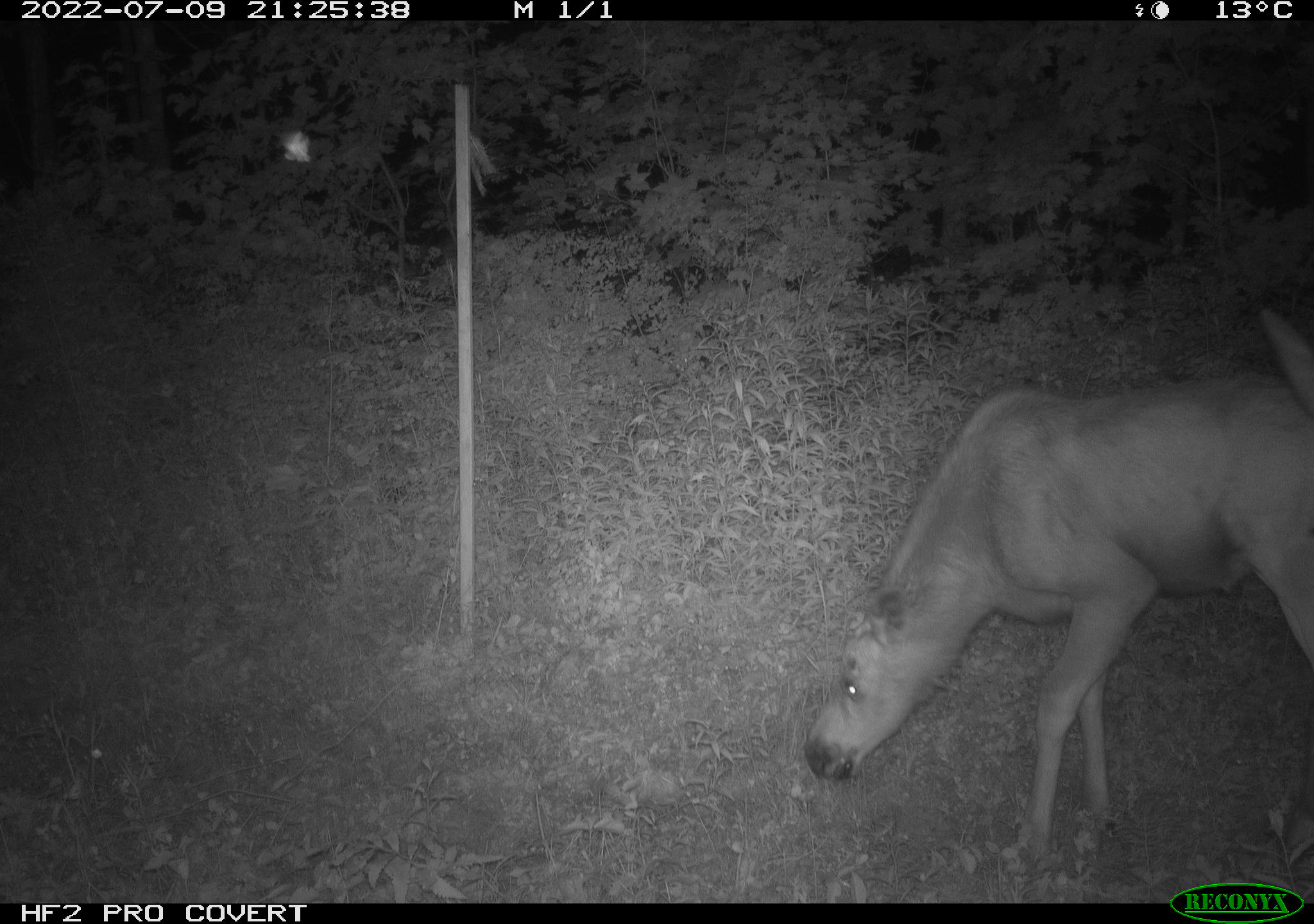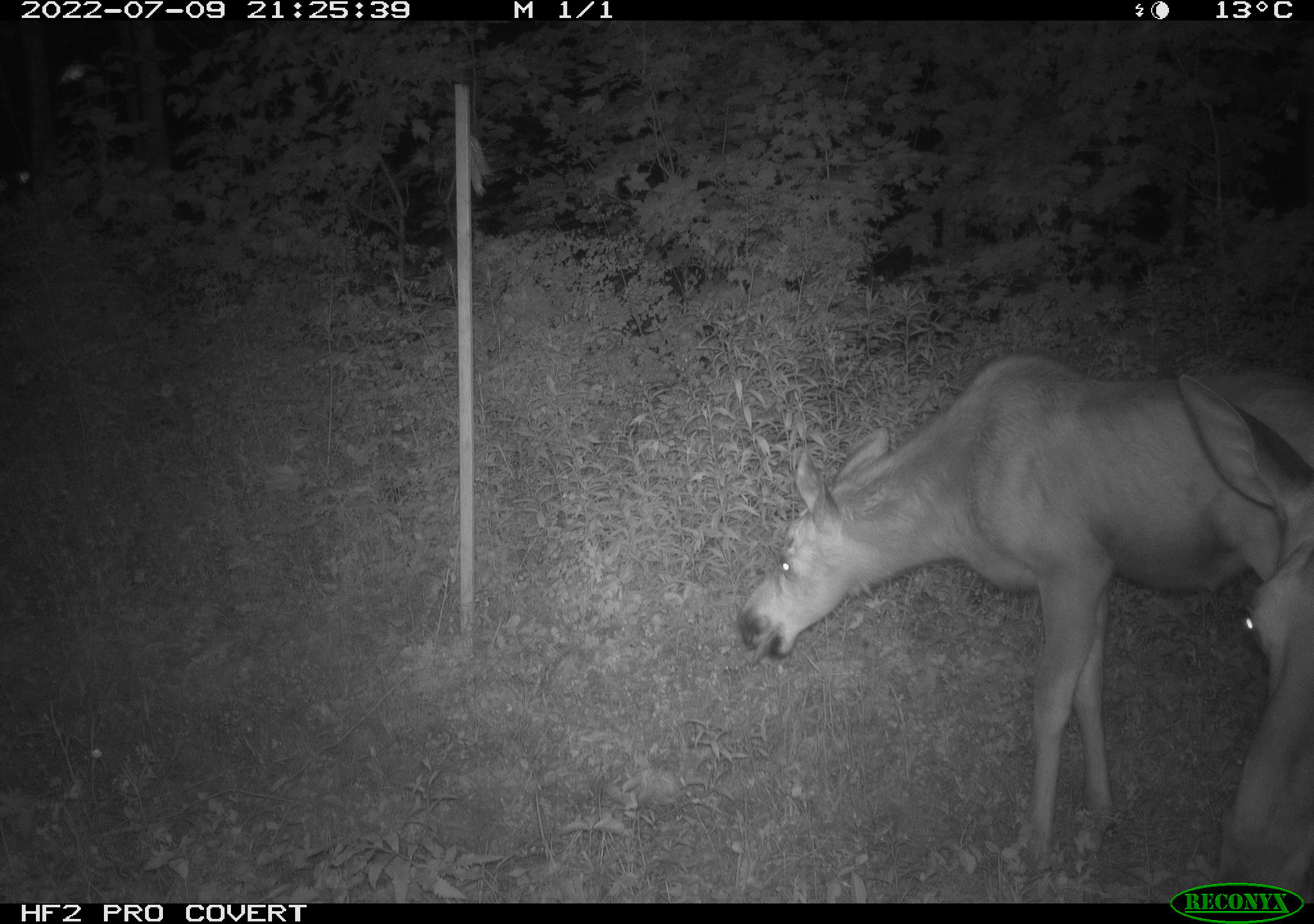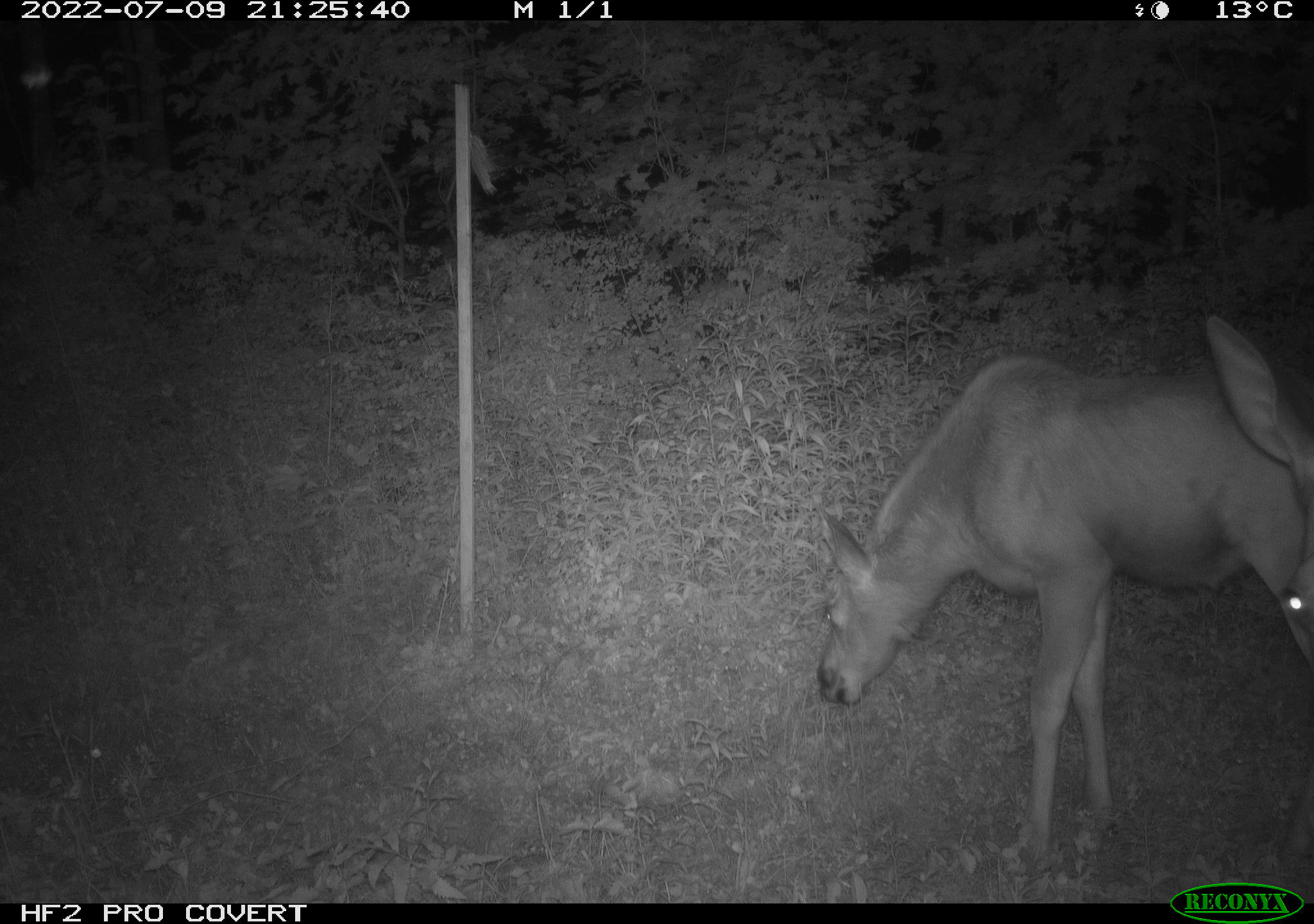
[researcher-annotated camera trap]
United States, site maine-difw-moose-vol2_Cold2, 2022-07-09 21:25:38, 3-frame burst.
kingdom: Animalia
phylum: Chordata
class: Mammalia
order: Artiodactyla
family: Cervidae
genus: Alces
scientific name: Alces alces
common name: moose